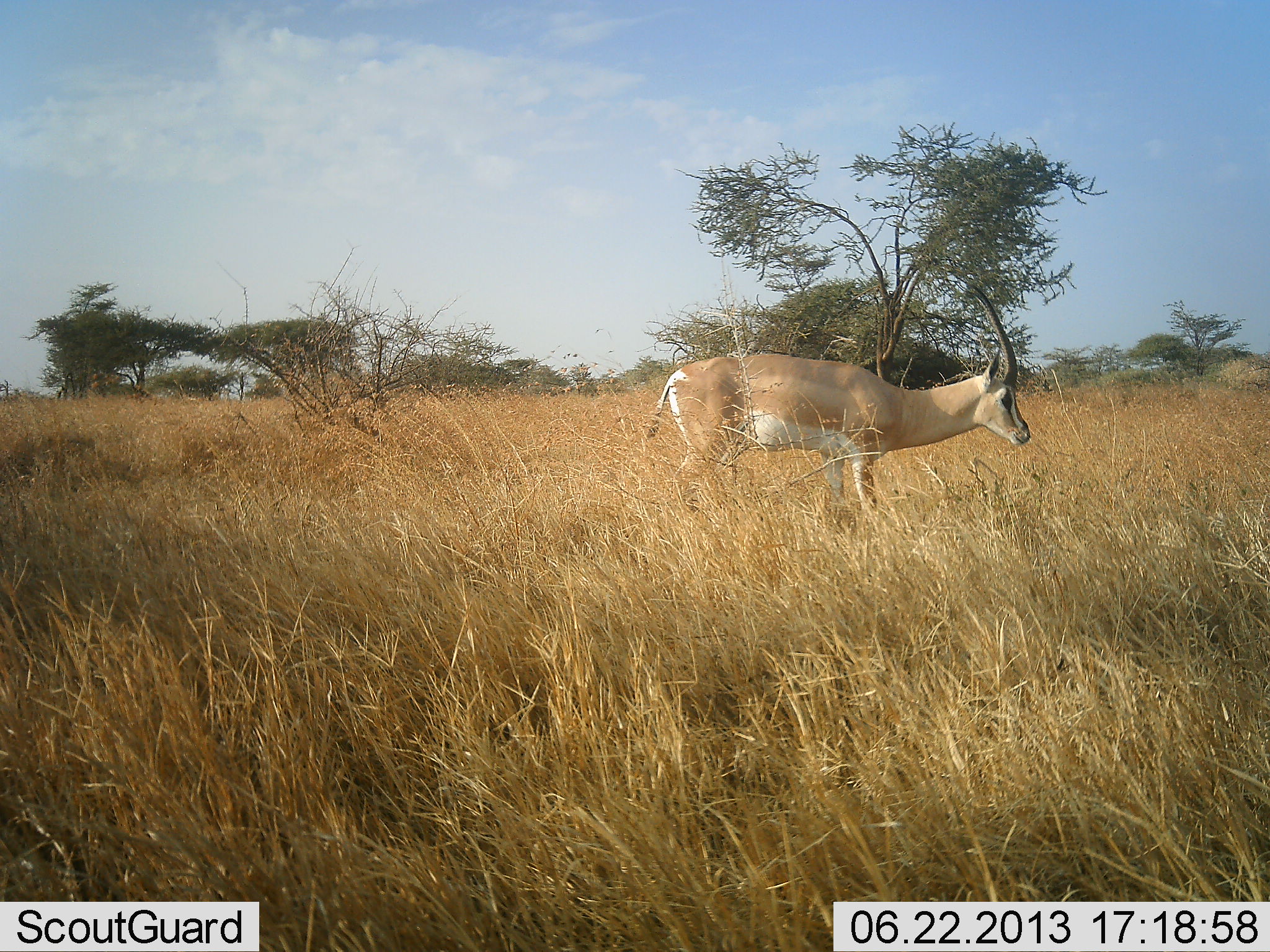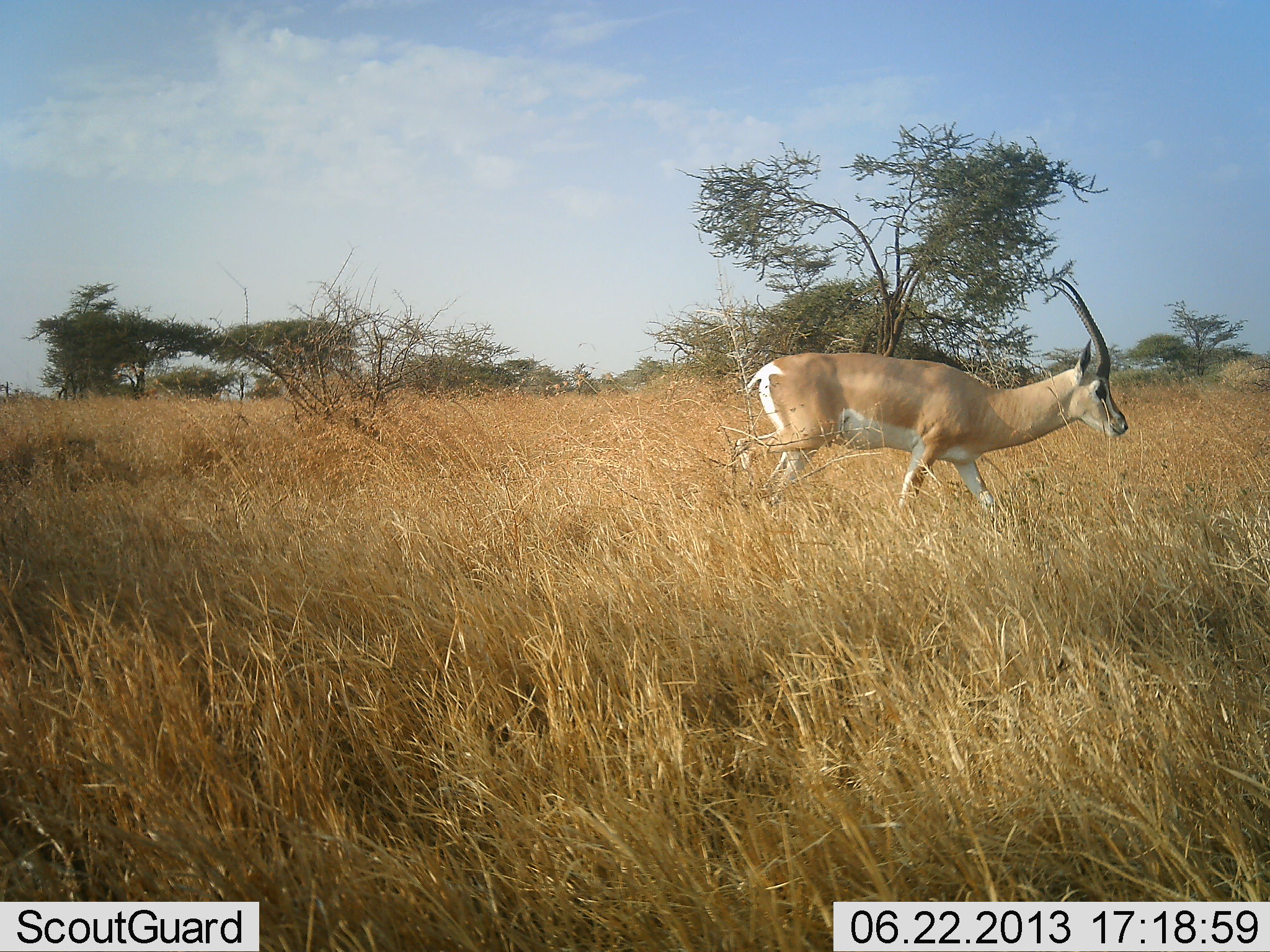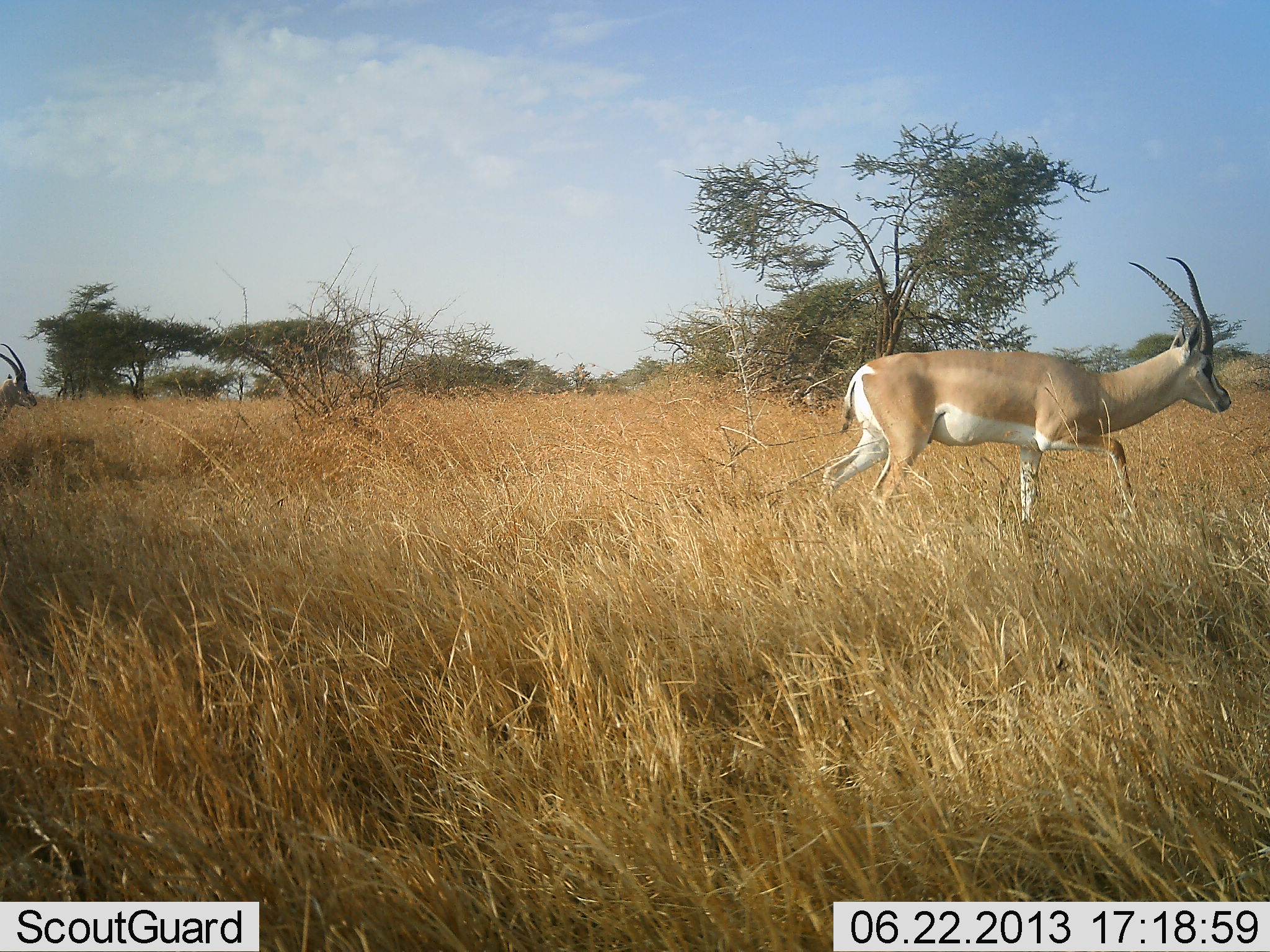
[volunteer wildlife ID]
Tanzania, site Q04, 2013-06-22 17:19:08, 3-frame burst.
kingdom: Animalia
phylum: Chordata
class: Mammalia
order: Artiodactyla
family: Bovidae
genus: Nanger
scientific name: Nanger granti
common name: grant's gazelle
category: gazellegrants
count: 2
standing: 0%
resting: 0%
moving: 100%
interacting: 0%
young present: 0%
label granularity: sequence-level